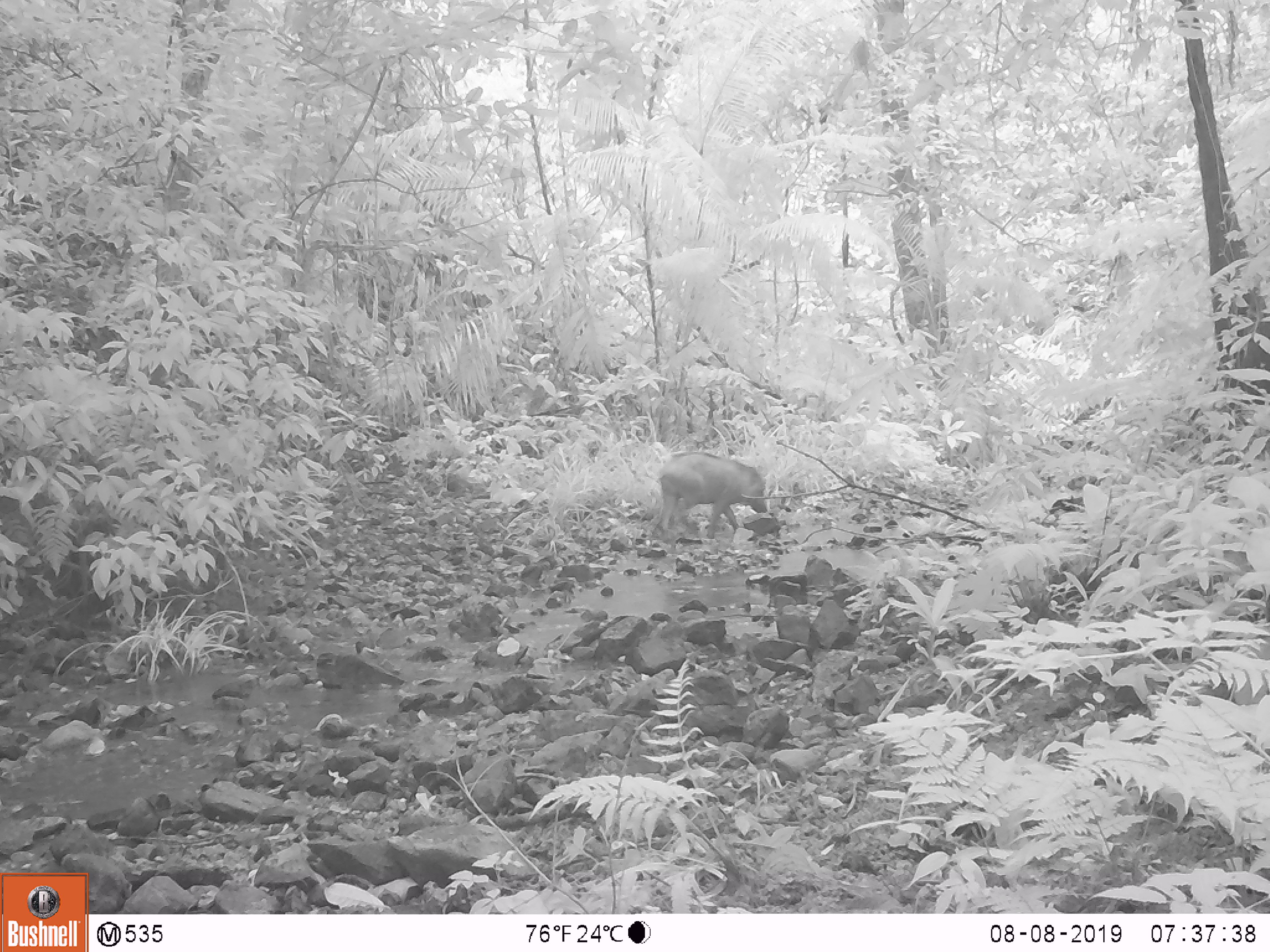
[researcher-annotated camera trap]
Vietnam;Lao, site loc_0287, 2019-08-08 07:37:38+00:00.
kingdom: Animalia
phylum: Chordata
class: Mammalia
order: Artiodactyla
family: Suidae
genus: Sus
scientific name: Sus scrofa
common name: eurasian wild pig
Eurasian wild pig (Sus scrofa). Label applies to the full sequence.